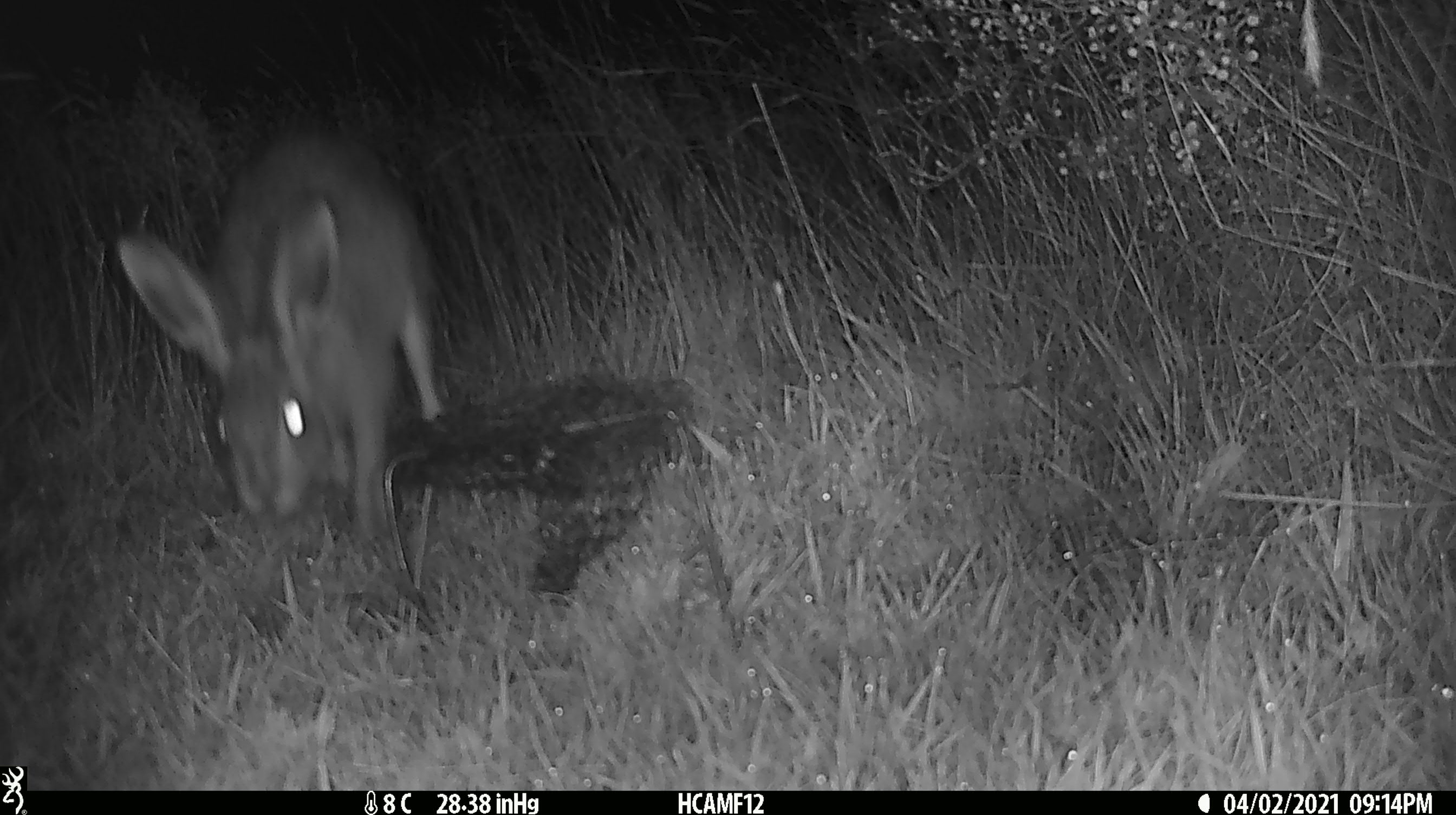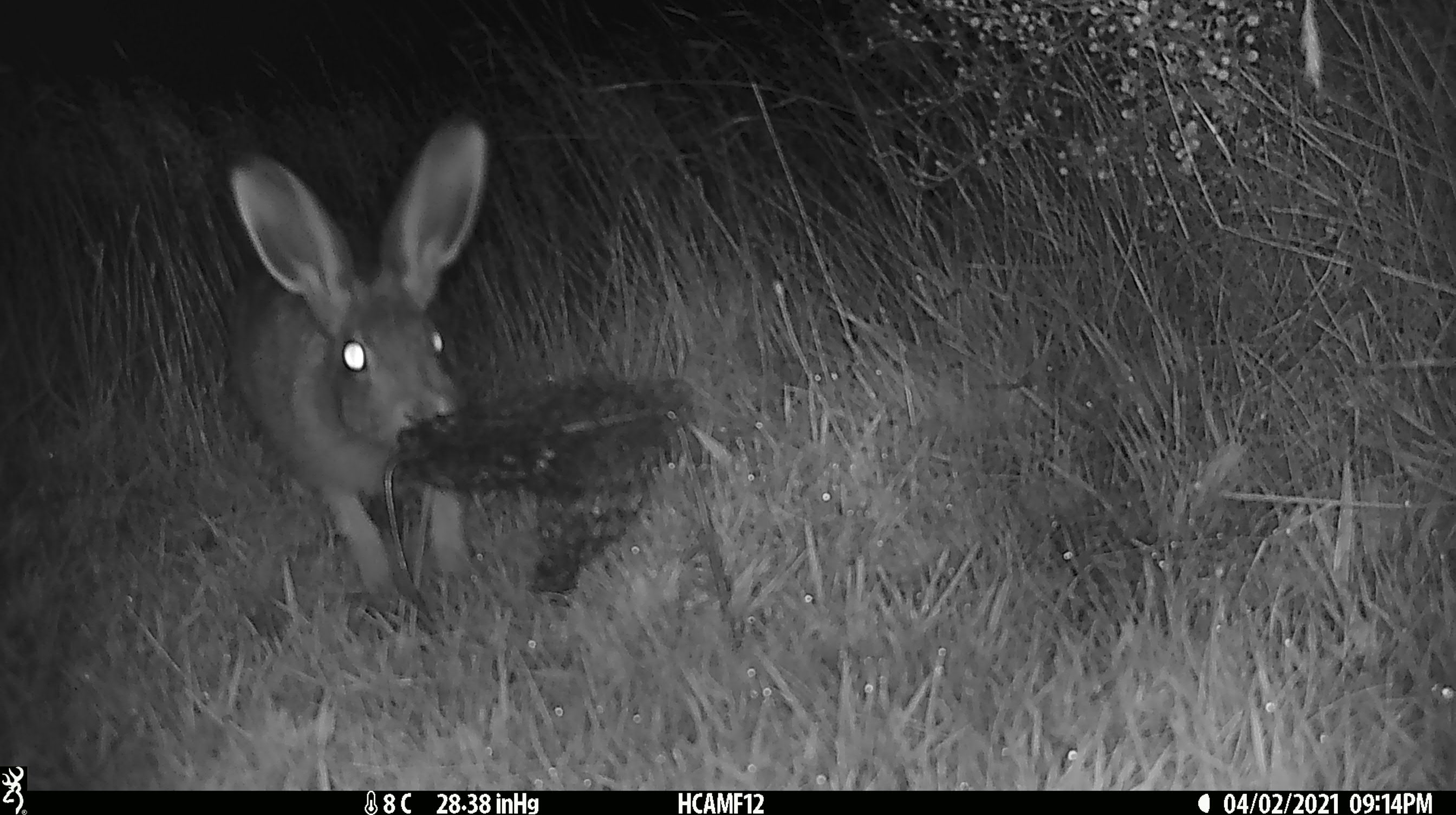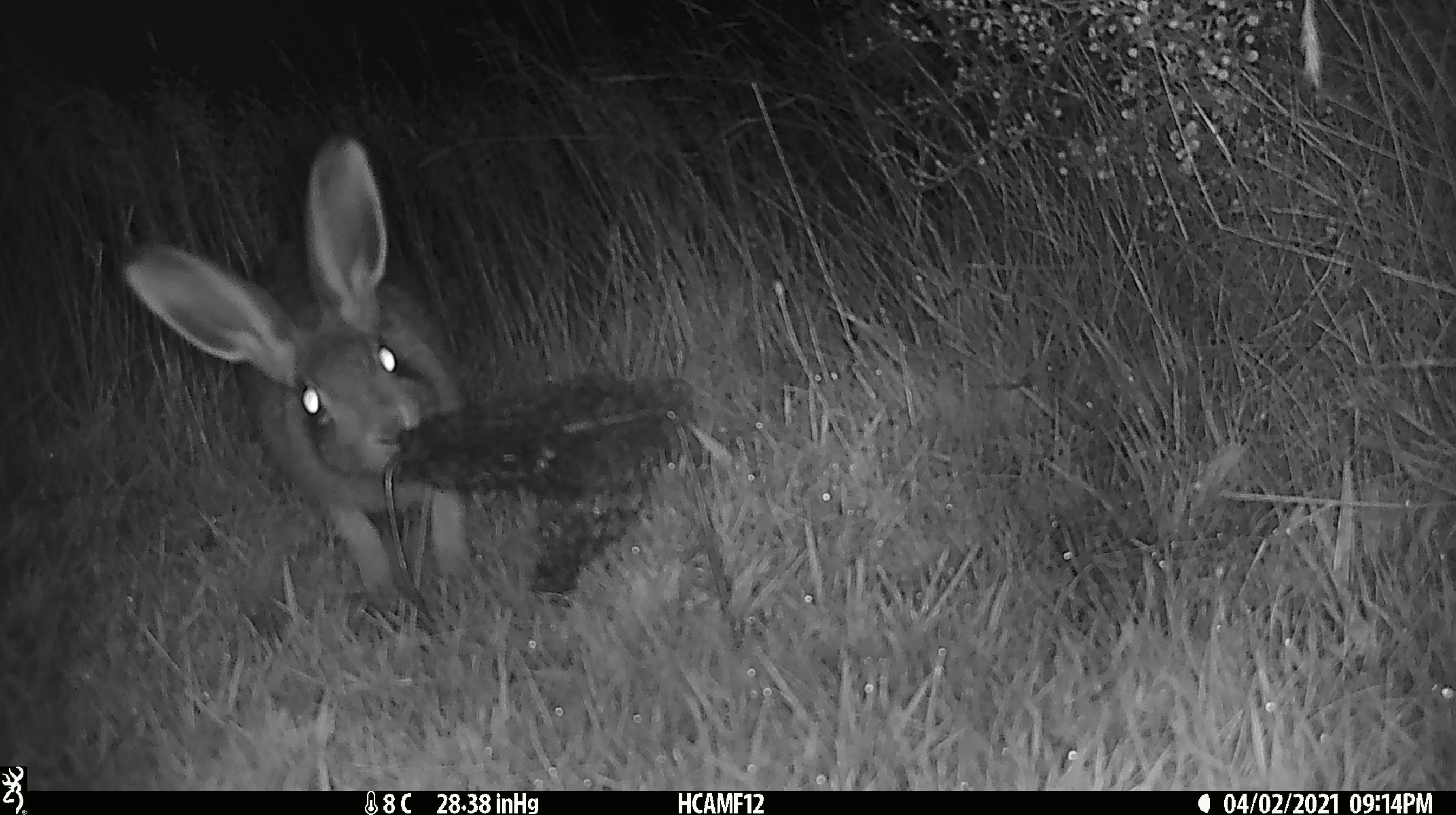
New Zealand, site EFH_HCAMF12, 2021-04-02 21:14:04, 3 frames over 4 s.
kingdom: Animalia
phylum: Chordata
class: Mammalia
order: Lagomorpha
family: Leporidae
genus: Lepus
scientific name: Lepus europaeus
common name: brown hare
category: hare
Hare (brown hare) (Lepus europaeus).